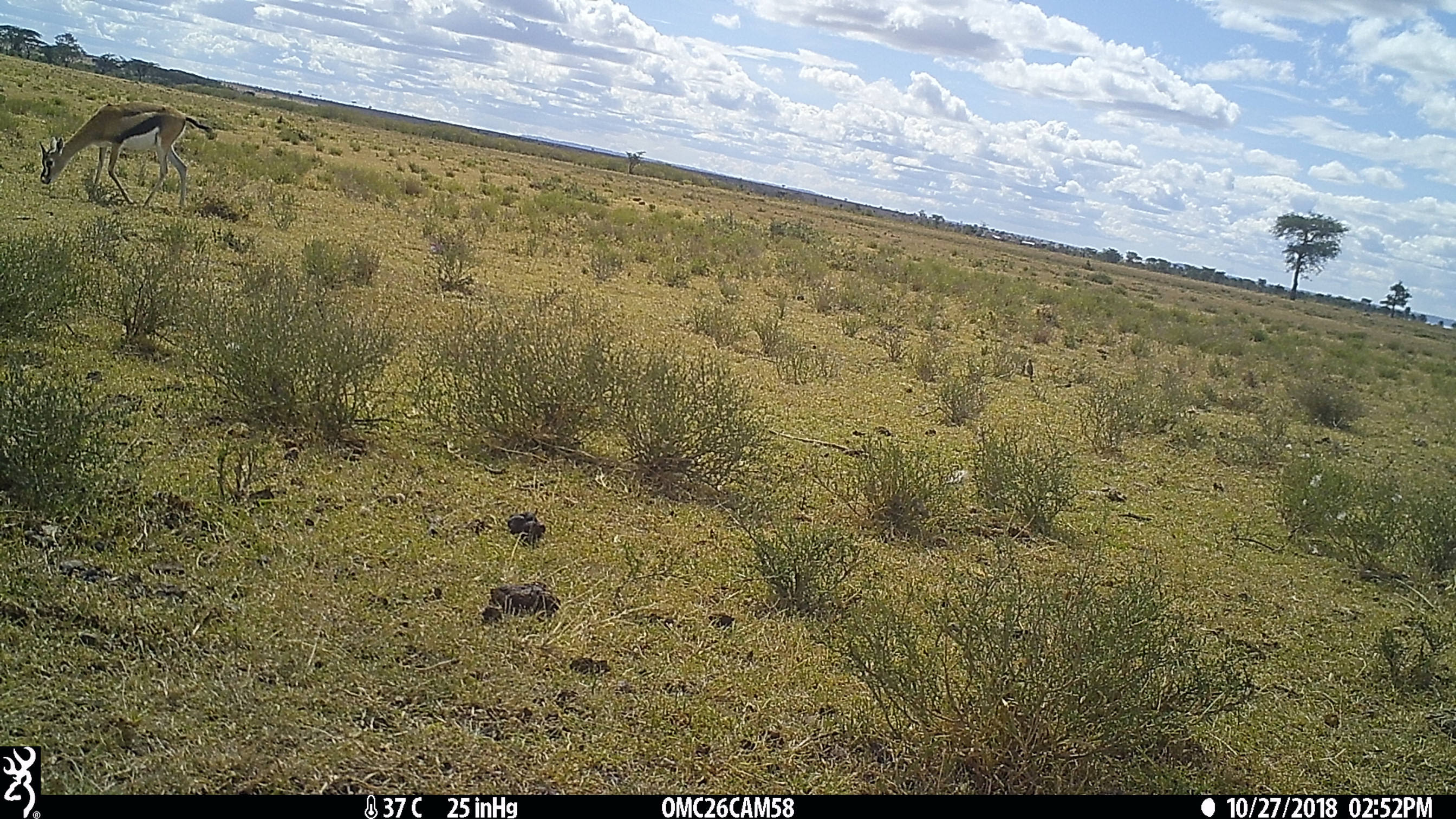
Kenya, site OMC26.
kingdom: Animalia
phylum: Chordata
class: Mammalia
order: Artiodactyla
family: Bovidae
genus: Eudorcas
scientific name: Eudorcas thomsonii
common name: thomon's gazelle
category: gazelle thomsons